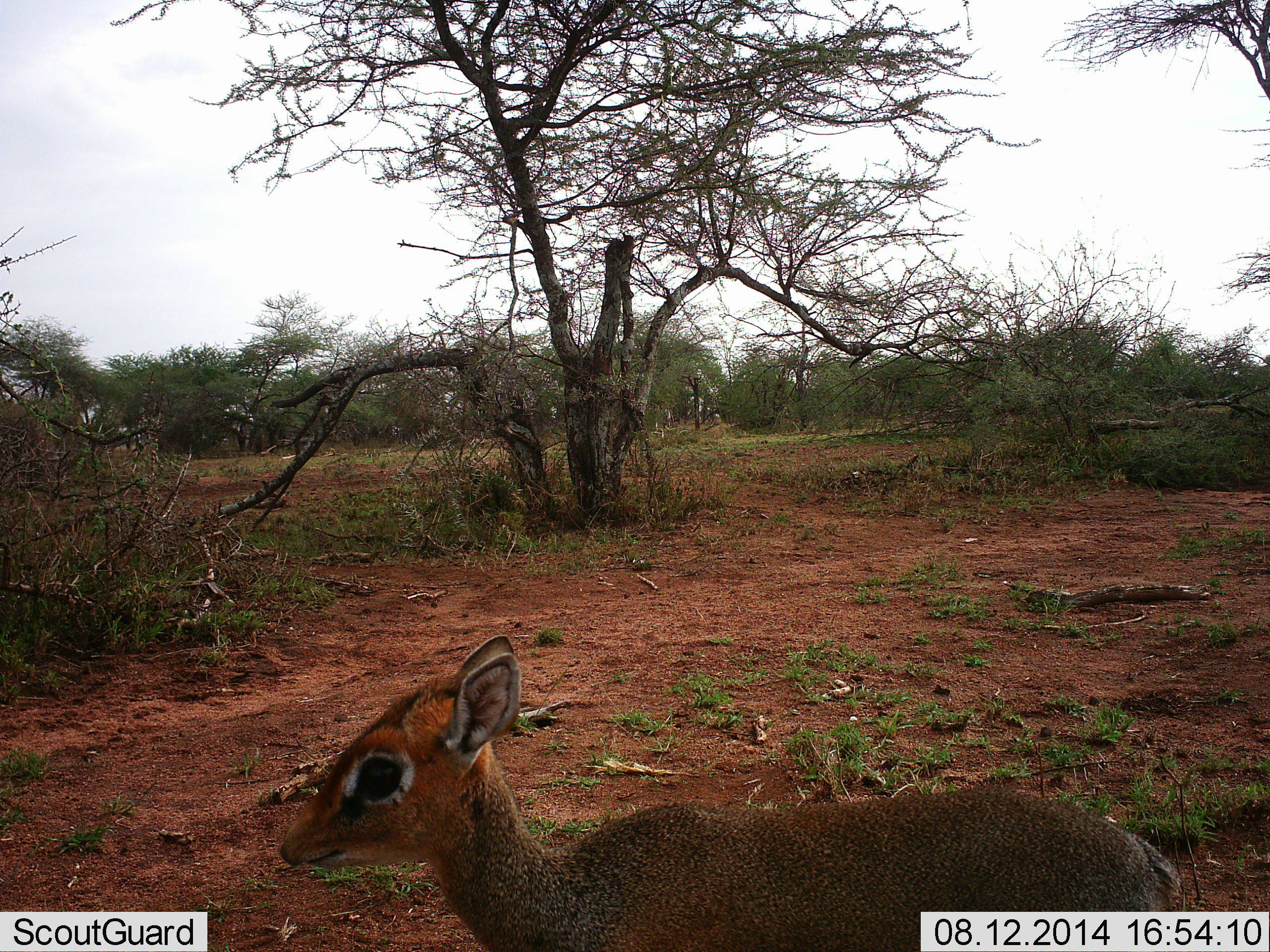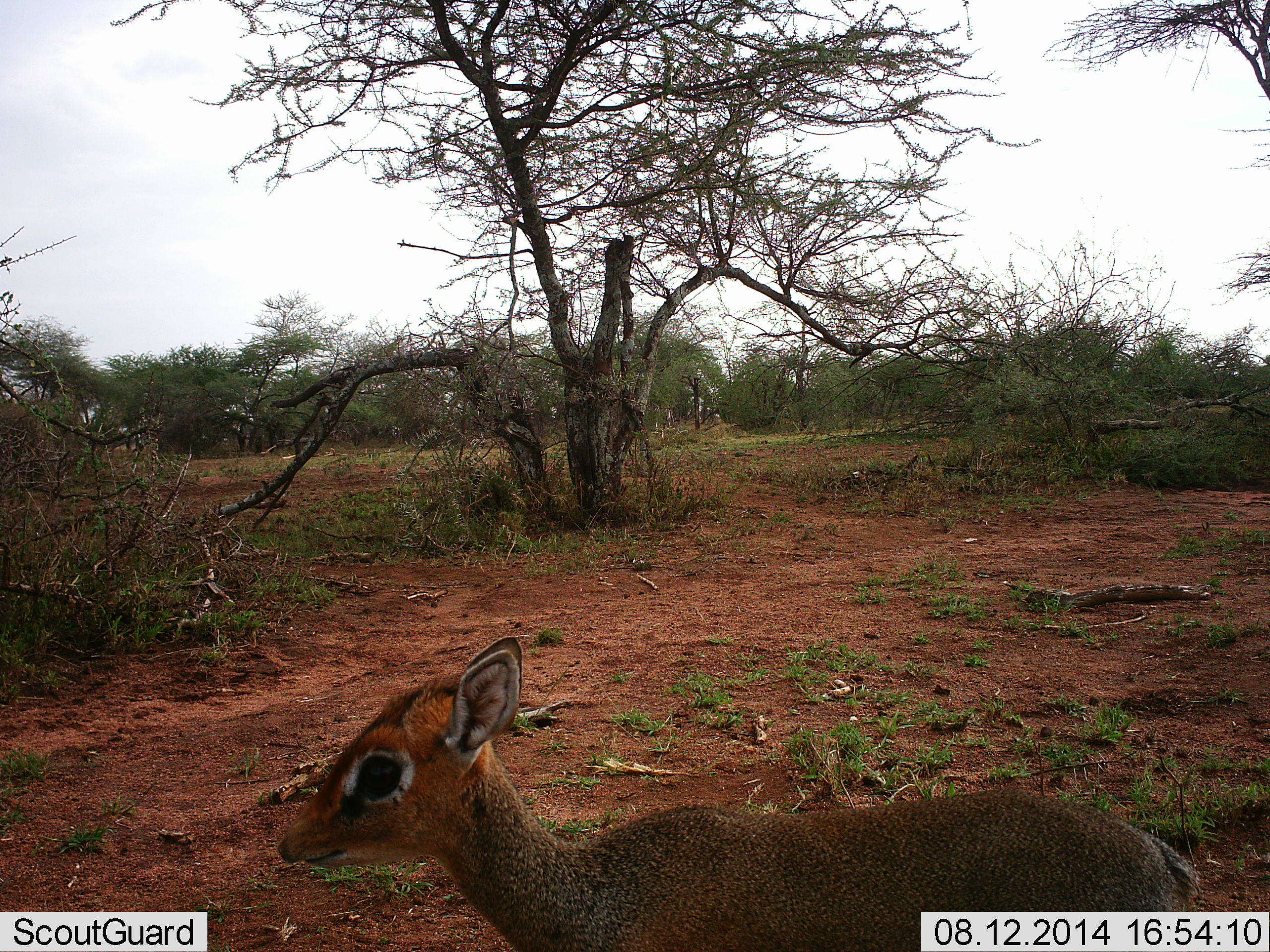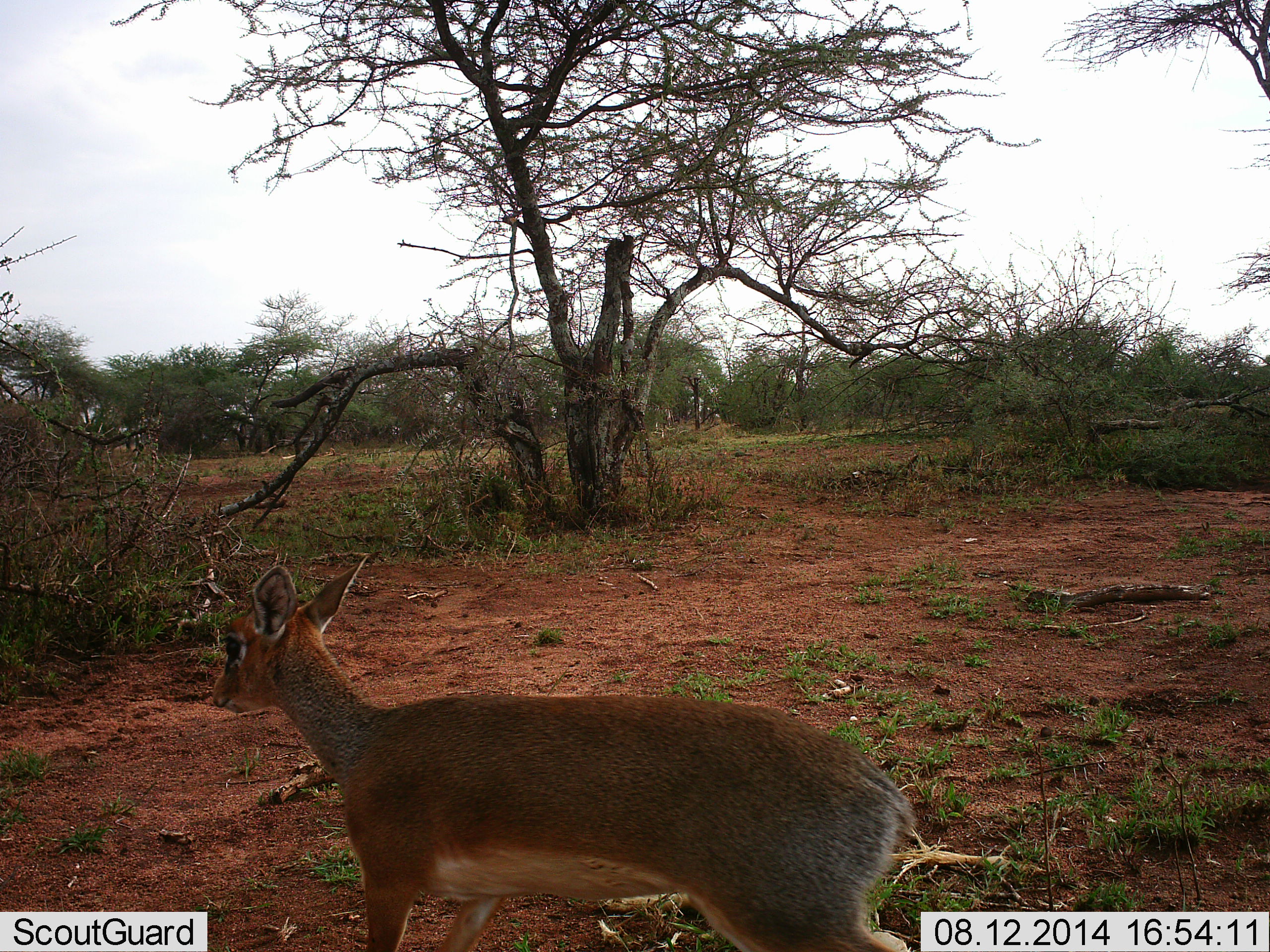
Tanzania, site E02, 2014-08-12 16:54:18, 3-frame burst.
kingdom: Animalia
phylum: Chordata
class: Mammalia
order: Artiodactyla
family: Bovidae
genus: Madoqua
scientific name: Madoqua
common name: dikdik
Dikdik (Madoqua), count 1. Behavior (volunteer vote fractions): standing 50%, resting 0%, moving 60%, interacting 0%. Young present (vote fraction): 10%. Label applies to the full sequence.